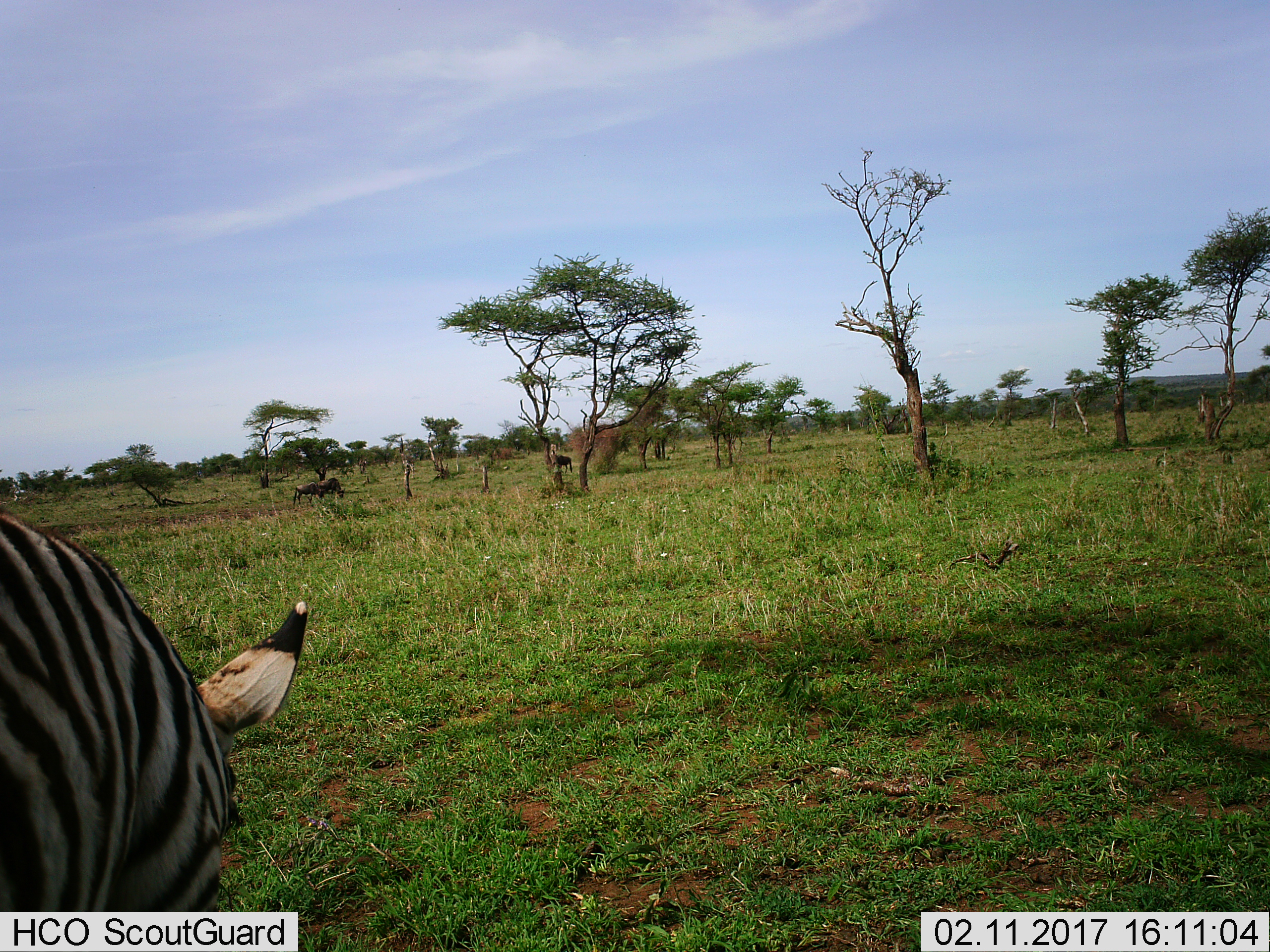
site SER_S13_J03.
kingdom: Animalia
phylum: Chordata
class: Mammalia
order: Artiodactyla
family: Bovidae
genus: Connochaetes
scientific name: Connochaetes taurinus taurinus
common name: blue wildebeest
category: wildebeestblue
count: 3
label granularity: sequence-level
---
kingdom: Animalia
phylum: Chordata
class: Mammalia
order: Perissodactyla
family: Equidae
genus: Equus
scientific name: Equus quagga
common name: plains zebra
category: zebraplains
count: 1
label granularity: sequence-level